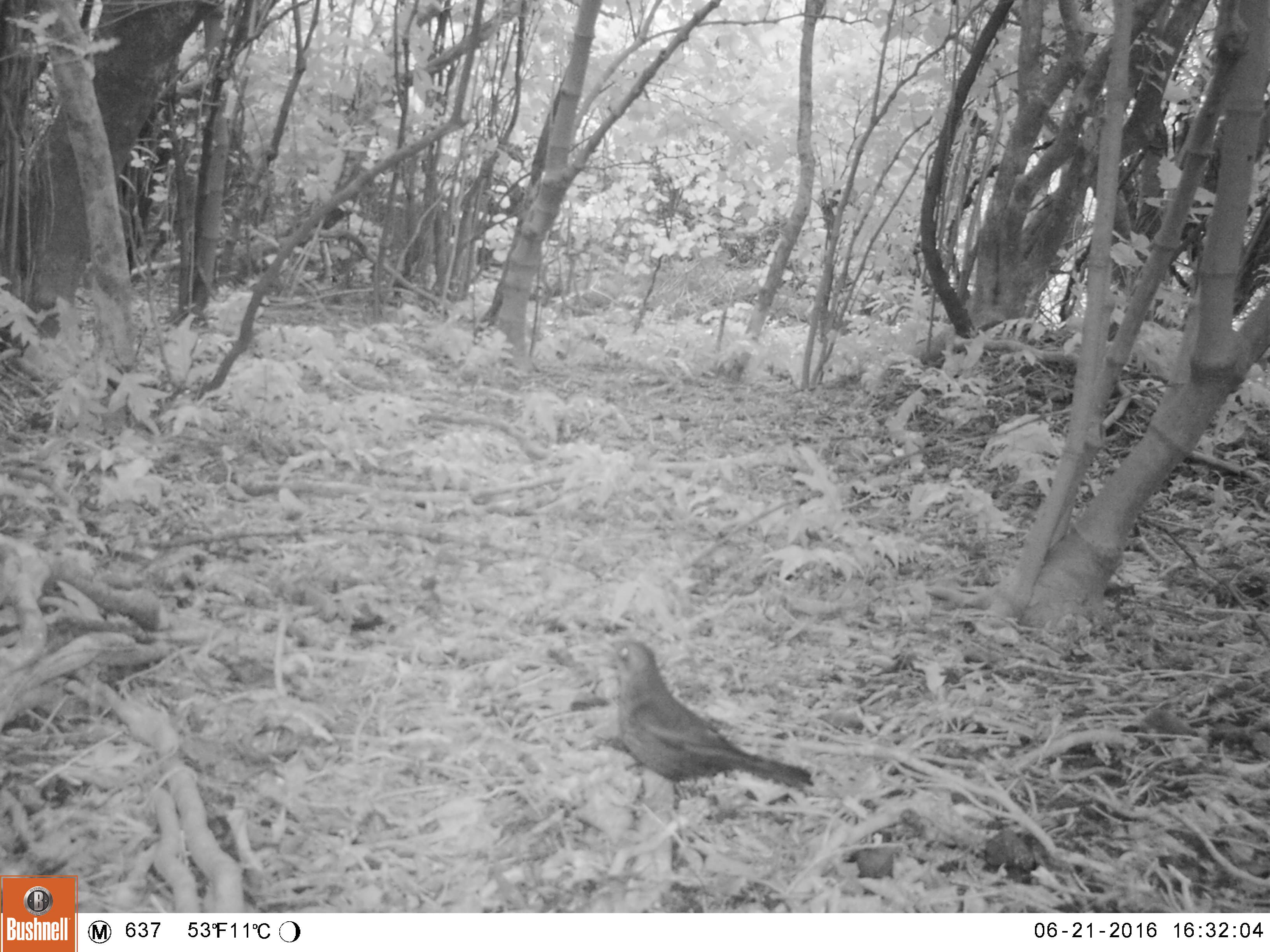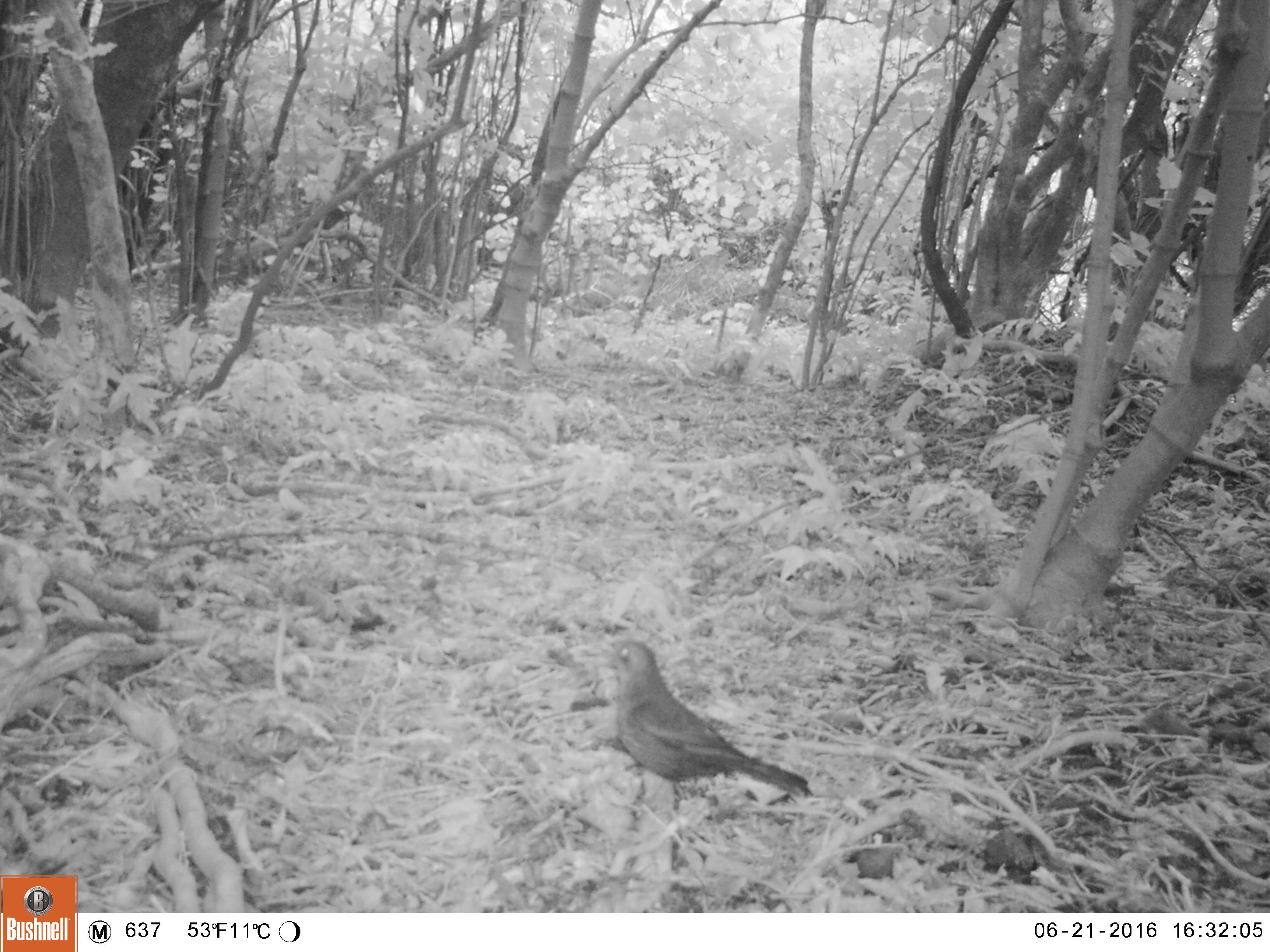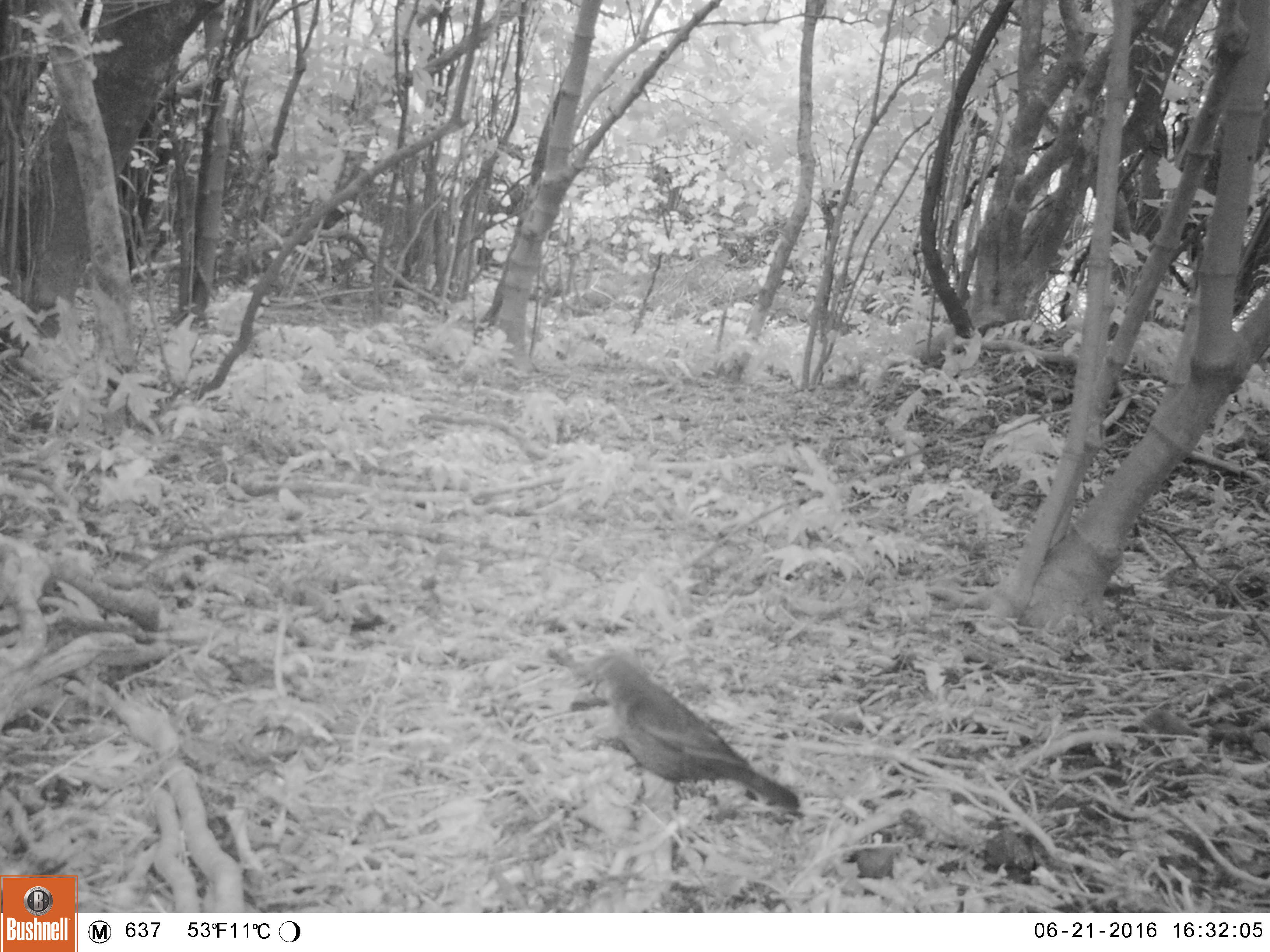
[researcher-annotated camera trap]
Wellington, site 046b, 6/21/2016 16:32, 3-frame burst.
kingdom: Animalia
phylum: Chordata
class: Aves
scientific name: Aves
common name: bird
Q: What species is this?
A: Bird (Aves).